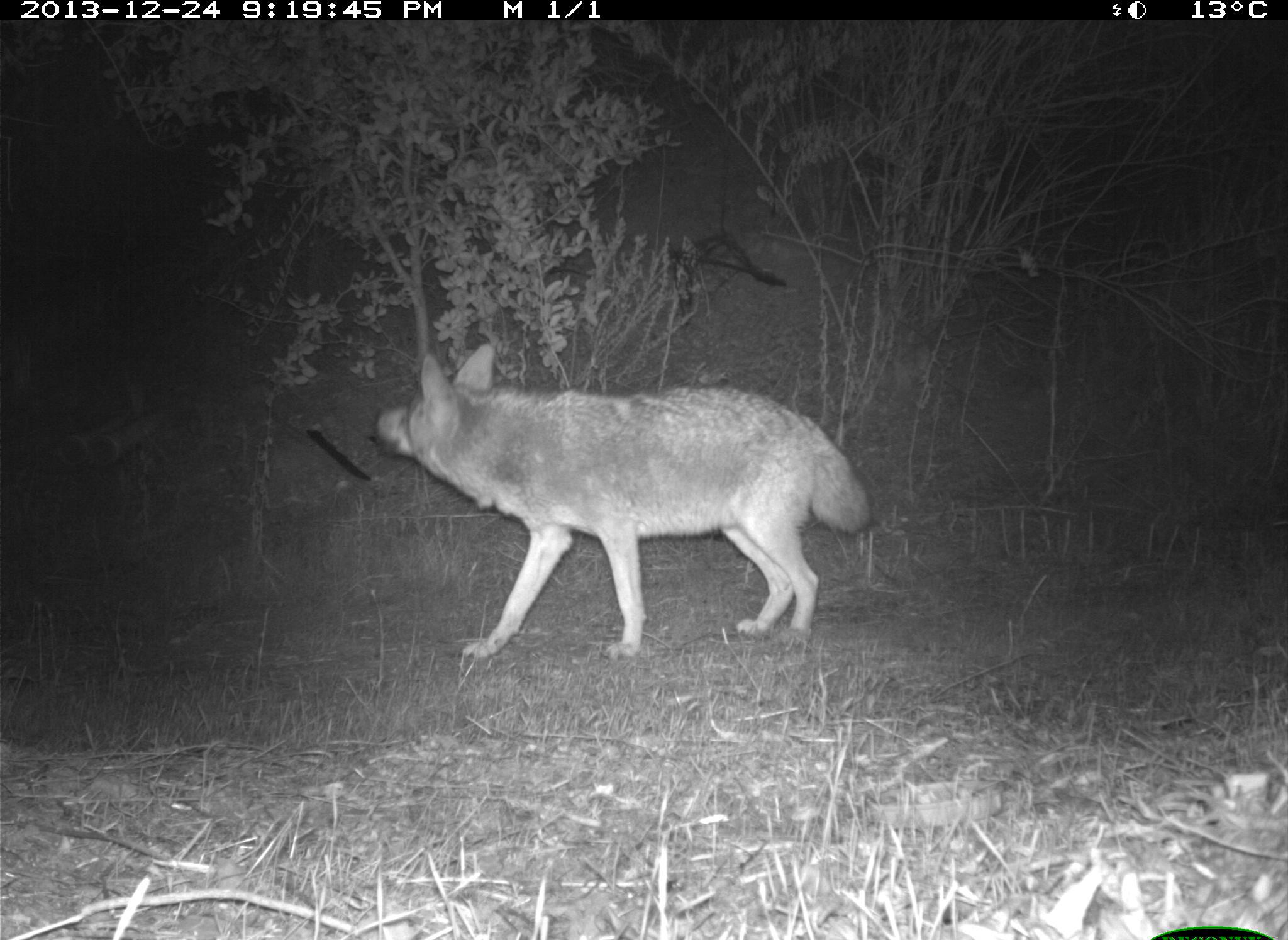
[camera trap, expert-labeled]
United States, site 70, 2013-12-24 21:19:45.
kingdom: Animalia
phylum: Chordata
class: Mammalia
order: Carnivora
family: Canidae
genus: Canis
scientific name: Canis latrans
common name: coyote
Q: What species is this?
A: Coyote (Canis latrans).